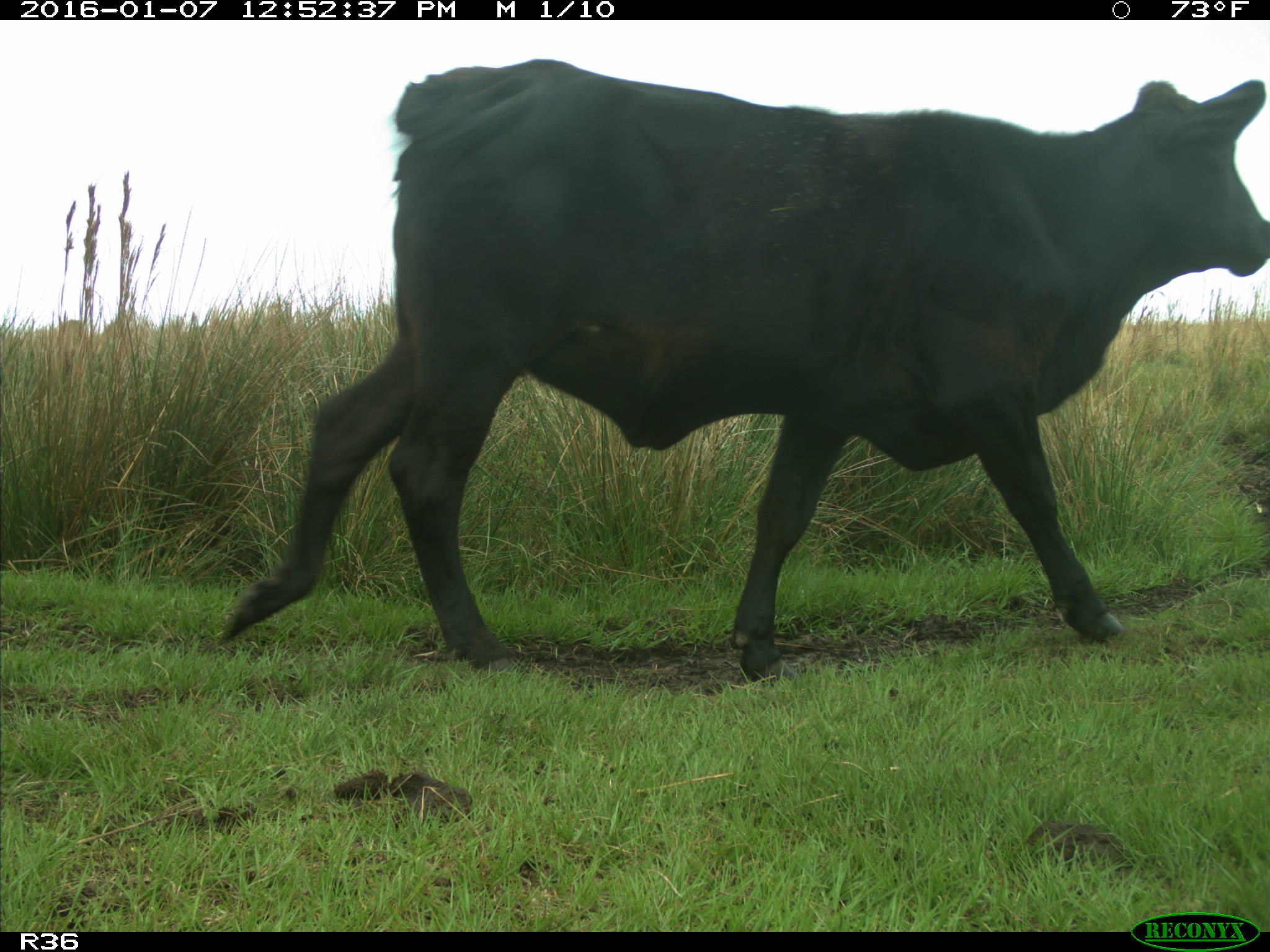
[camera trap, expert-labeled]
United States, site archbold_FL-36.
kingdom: Animalia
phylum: Chordata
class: Mammalia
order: Artiodactyla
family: Bovidae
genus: Bos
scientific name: Bos taurus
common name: domestic cow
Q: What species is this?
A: Bos taurus (domestic cow).